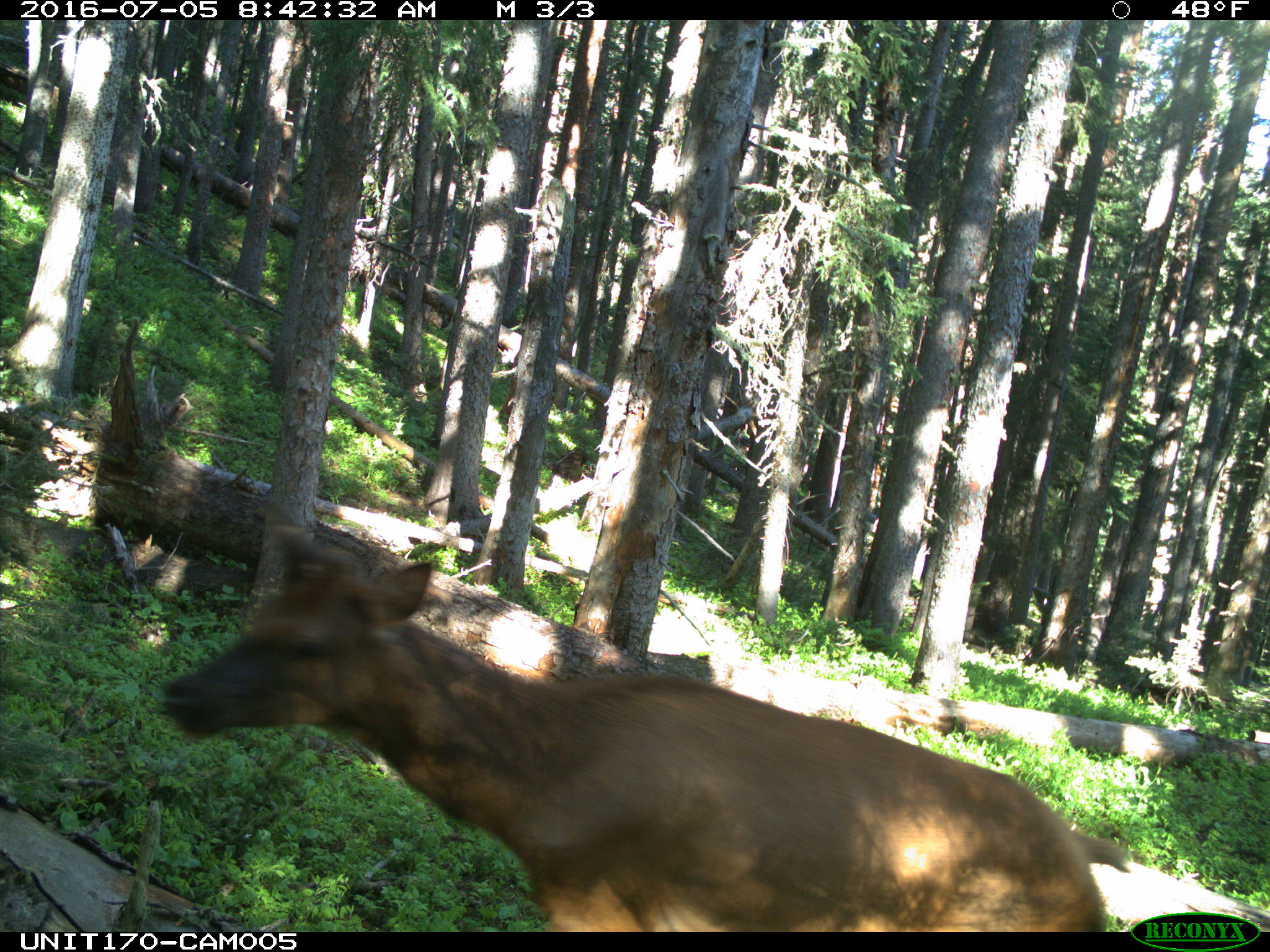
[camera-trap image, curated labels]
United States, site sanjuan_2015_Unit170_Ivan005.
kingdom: Animalia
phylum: Chordata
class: Mammalia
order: Artiodactyla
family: Cervidae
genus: Cervus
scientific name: Cervus elaphus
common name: red deer